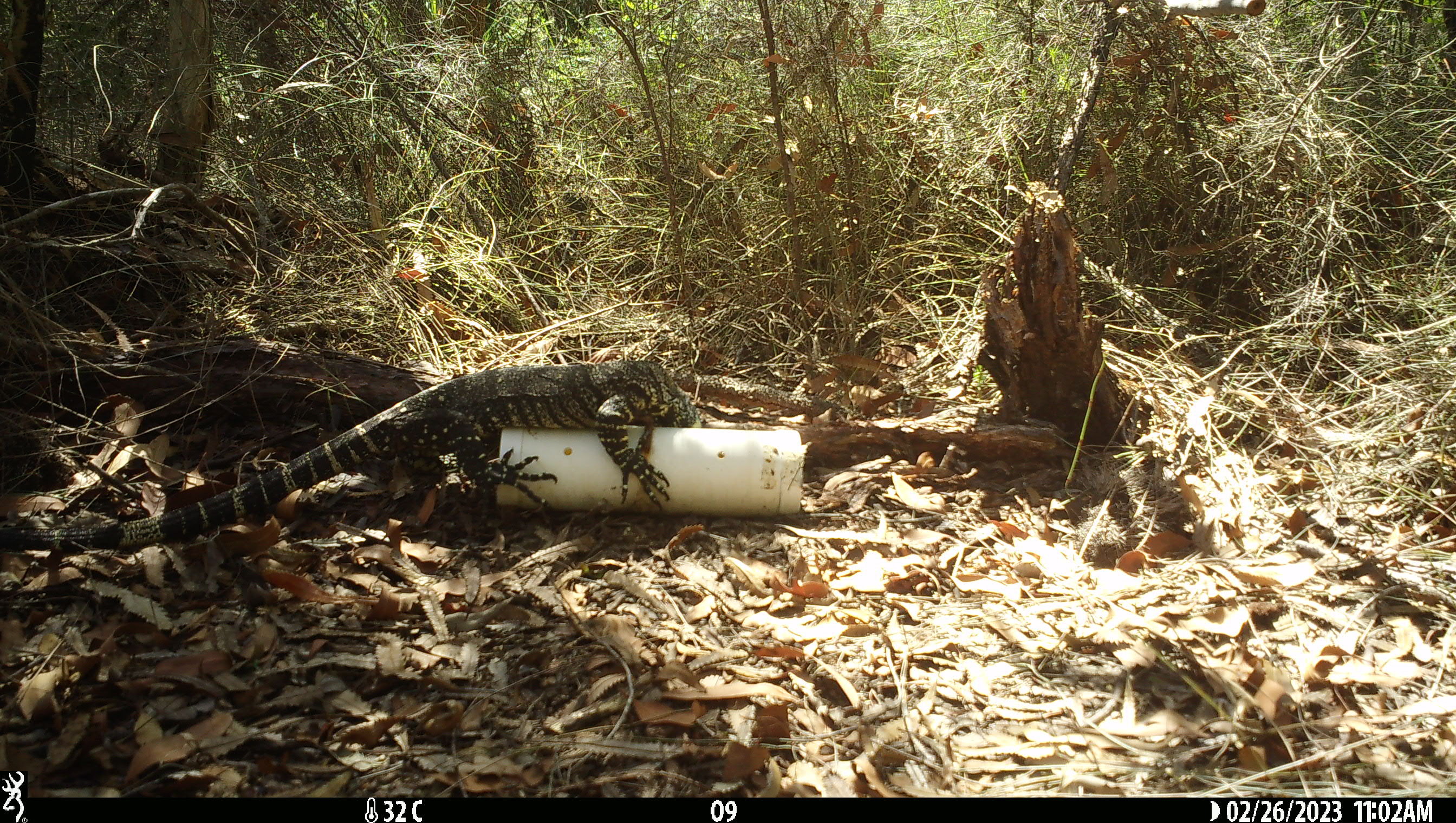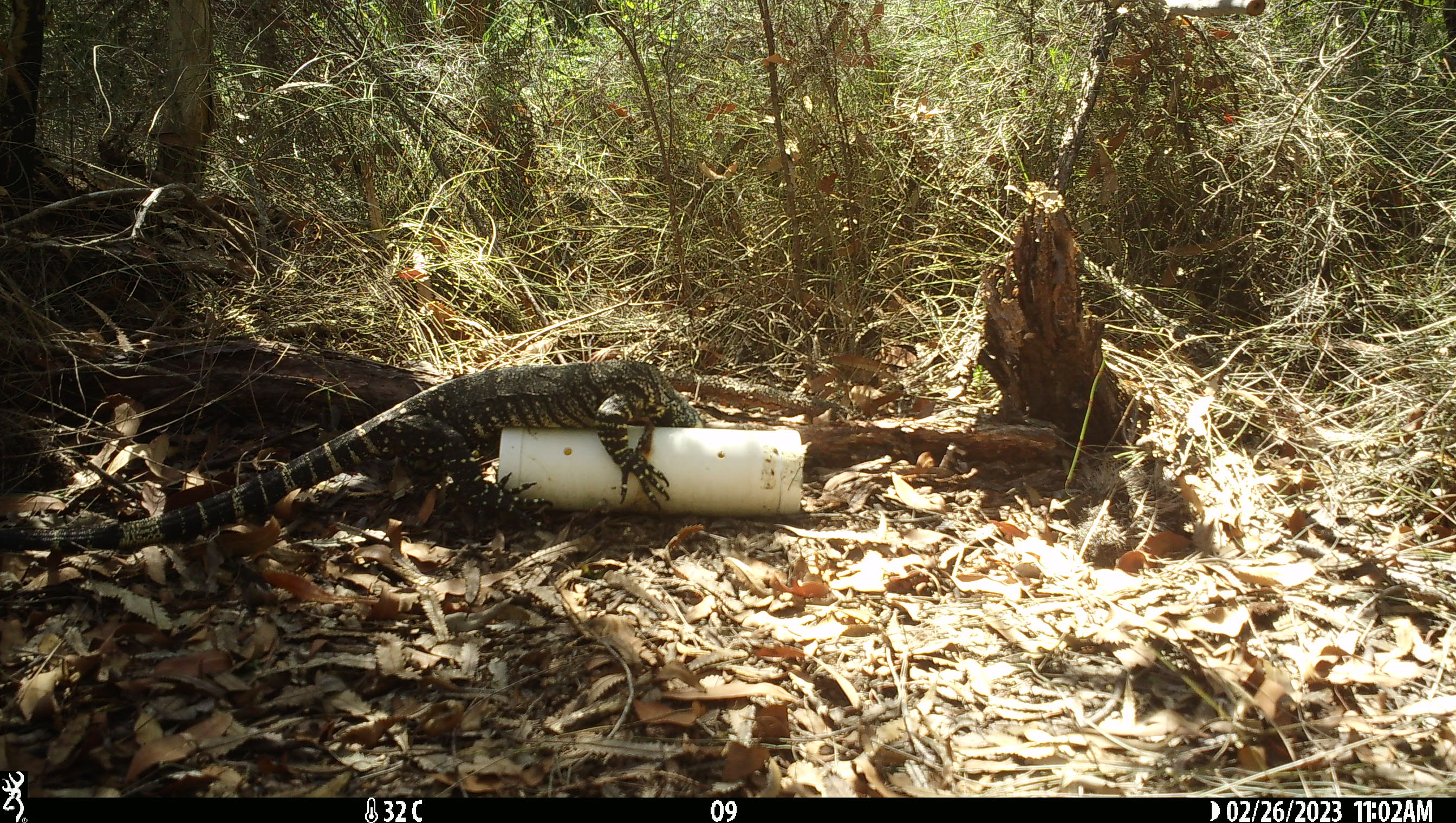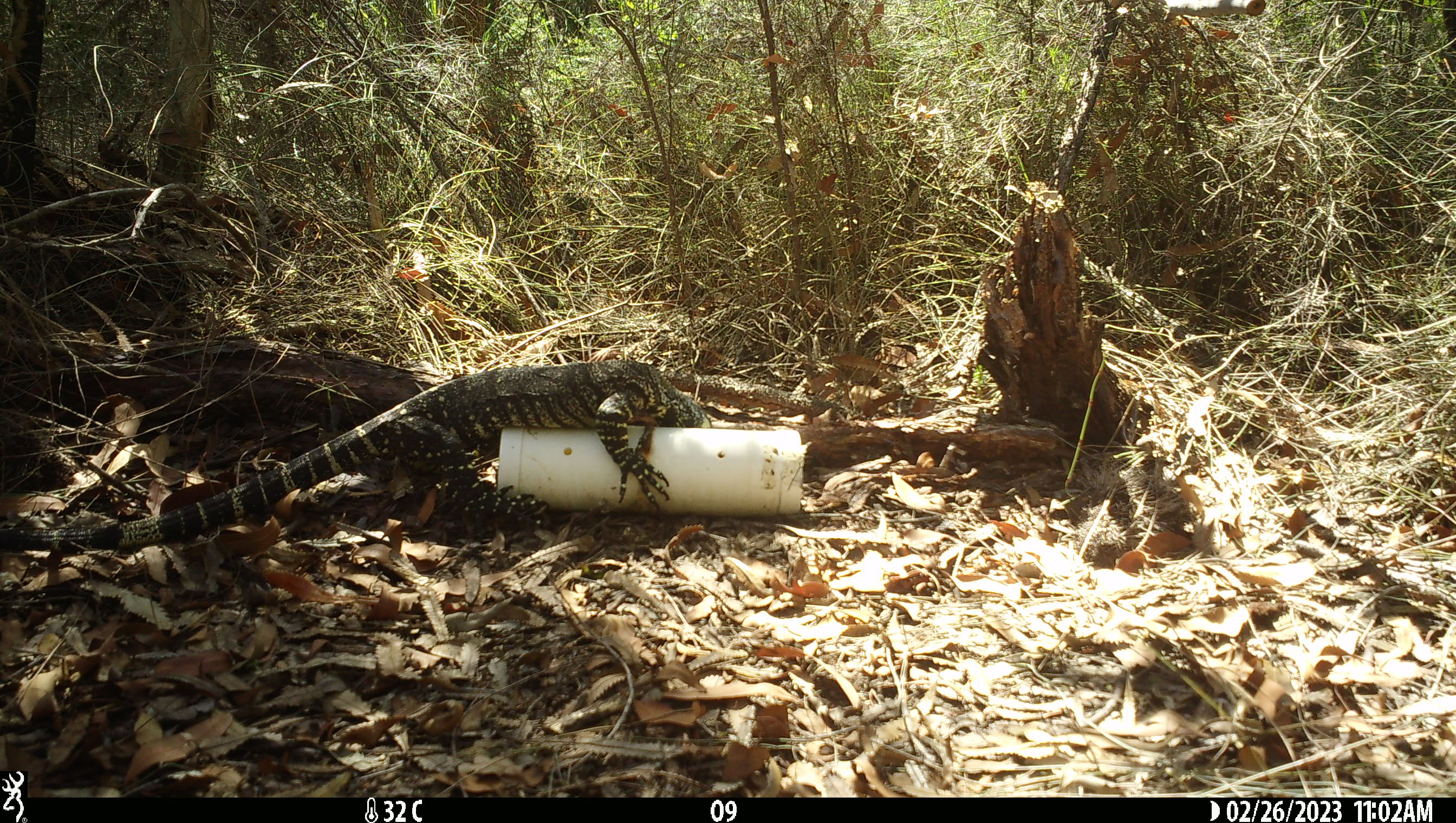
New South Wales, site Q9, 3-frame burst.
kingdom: Animalia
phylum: Chordata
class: Reptilia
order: Squamata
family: Varanidae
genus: Varanus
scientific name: Varanus varius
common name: lace monitor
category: goanna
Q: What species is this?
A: Goanna (lace monitor) (Varanus varius).